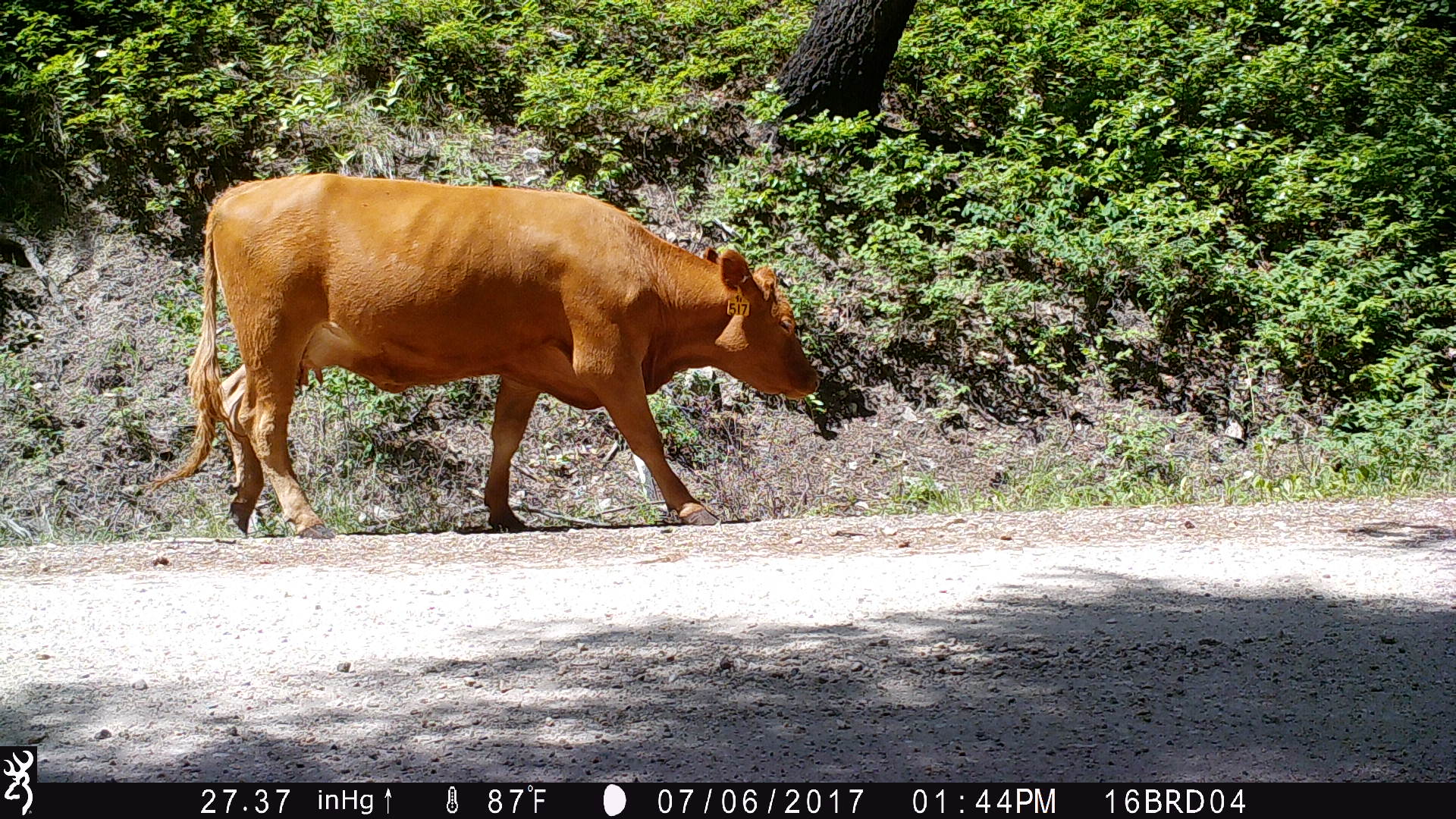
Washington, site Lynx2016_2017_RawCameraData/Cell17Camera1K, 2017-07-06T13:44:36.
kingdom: Animalia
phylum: Chordata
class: Mammalia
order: Artiodactyla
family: Bovidae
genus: Bos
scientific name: Bos taurus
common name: domestic cattle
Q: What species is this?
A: Domestic cattle (Bos taurus).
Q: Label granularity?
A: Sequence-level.